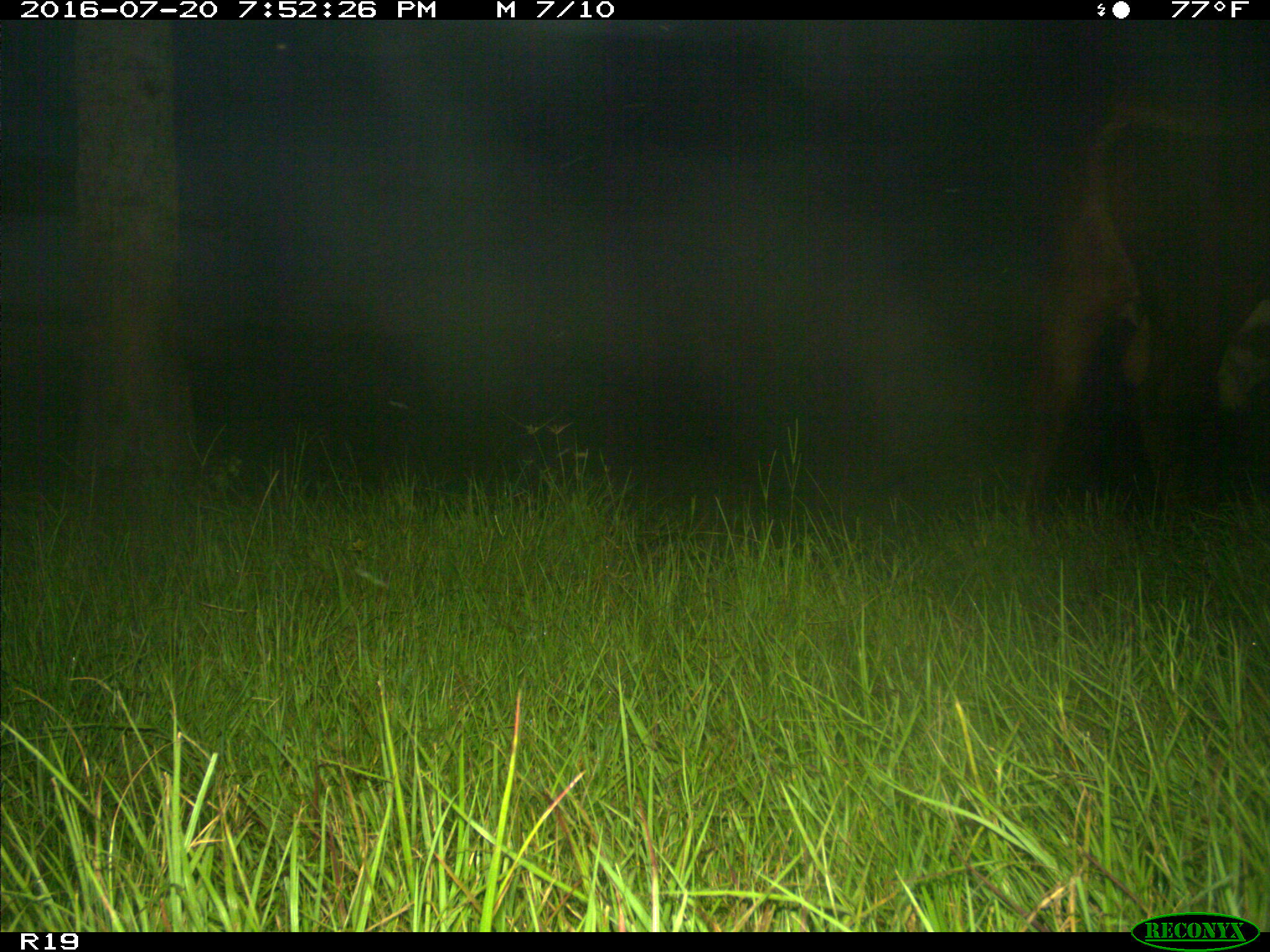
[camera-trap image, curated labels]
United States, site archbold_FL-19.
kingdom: Animalia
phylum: Chordata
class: Mammalia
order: Artiodactyla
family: Bovidae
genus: Bos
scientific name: Bos taurus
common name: domestic cow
Bos taurus (domestic cow).